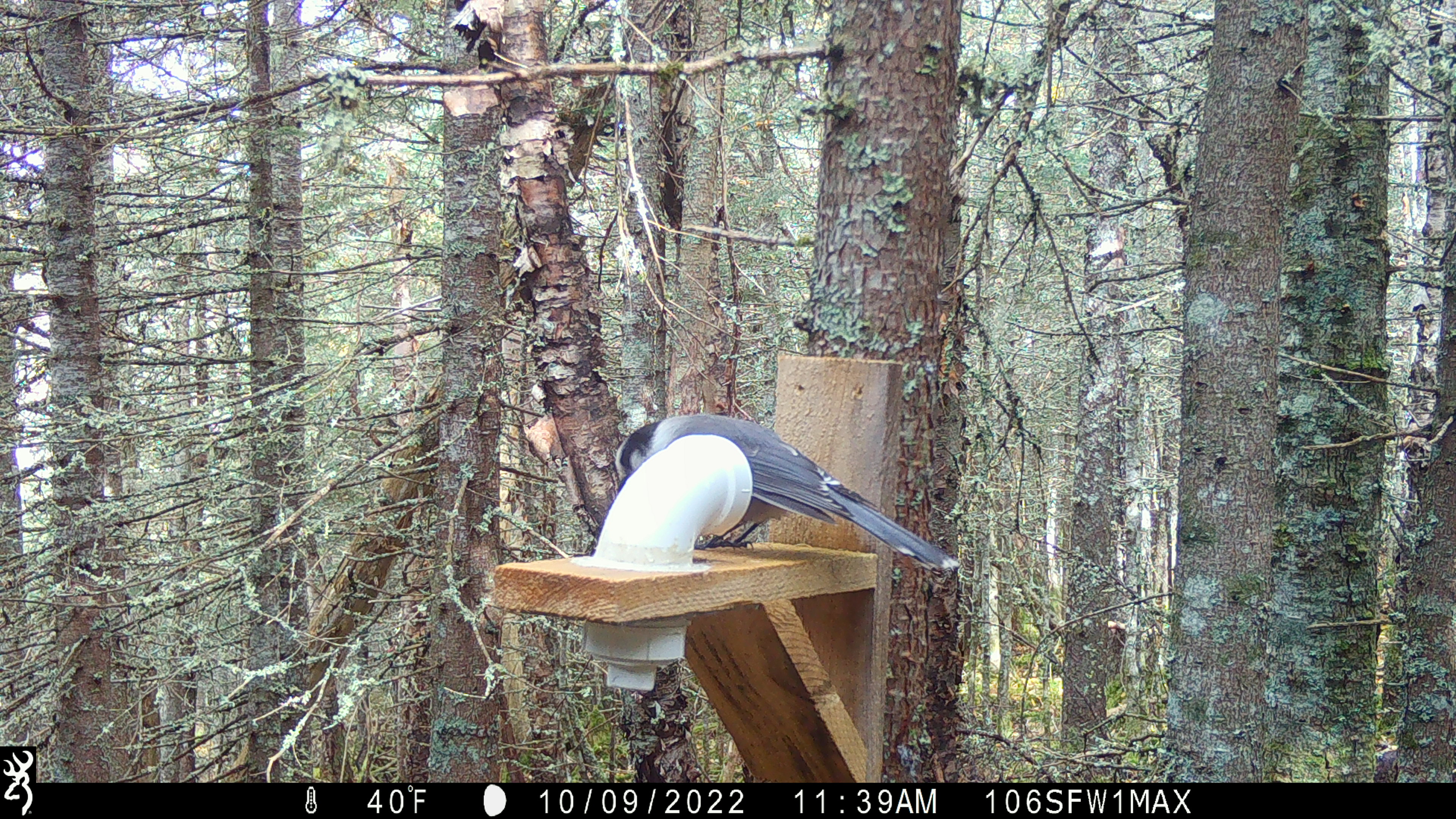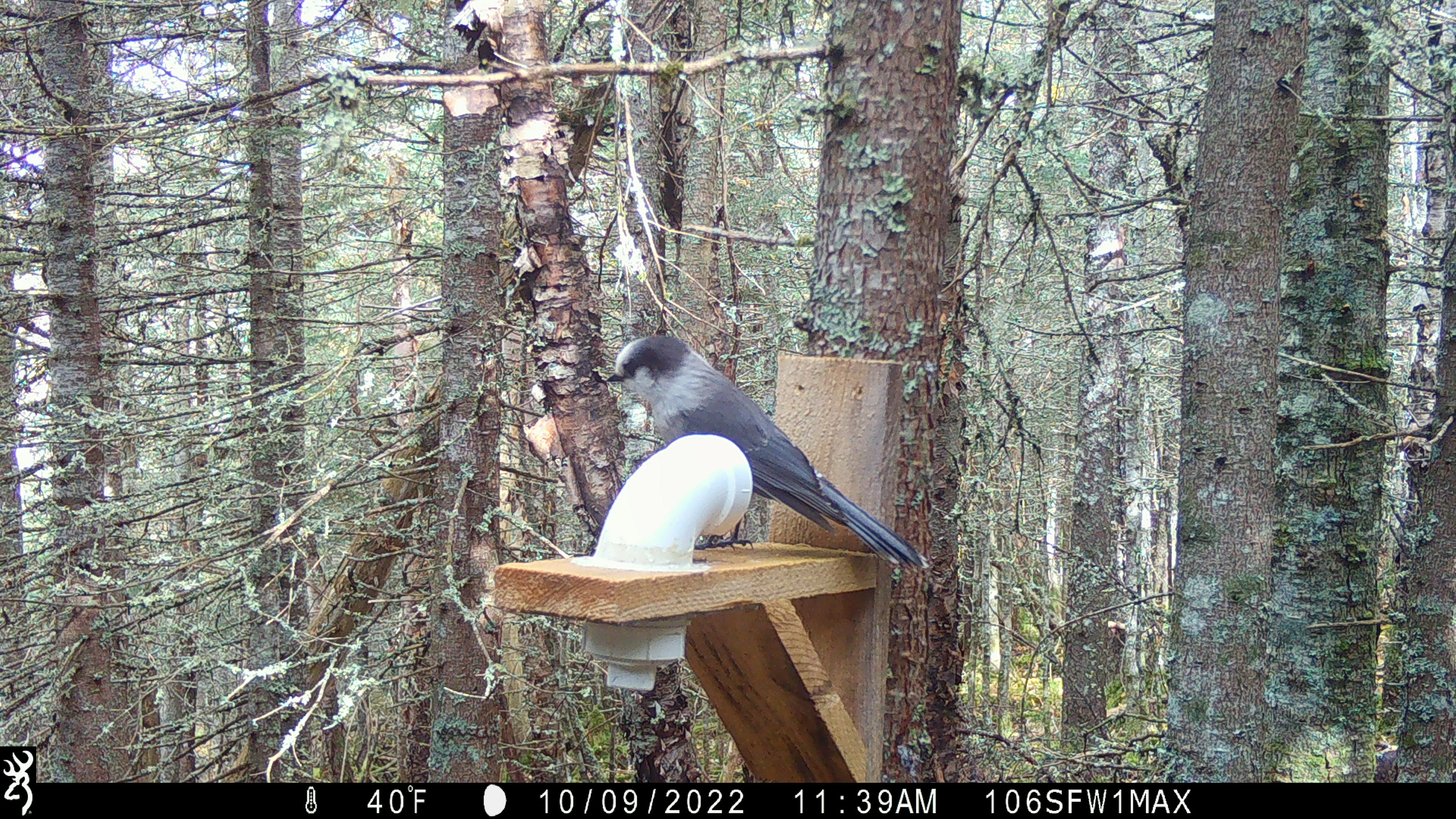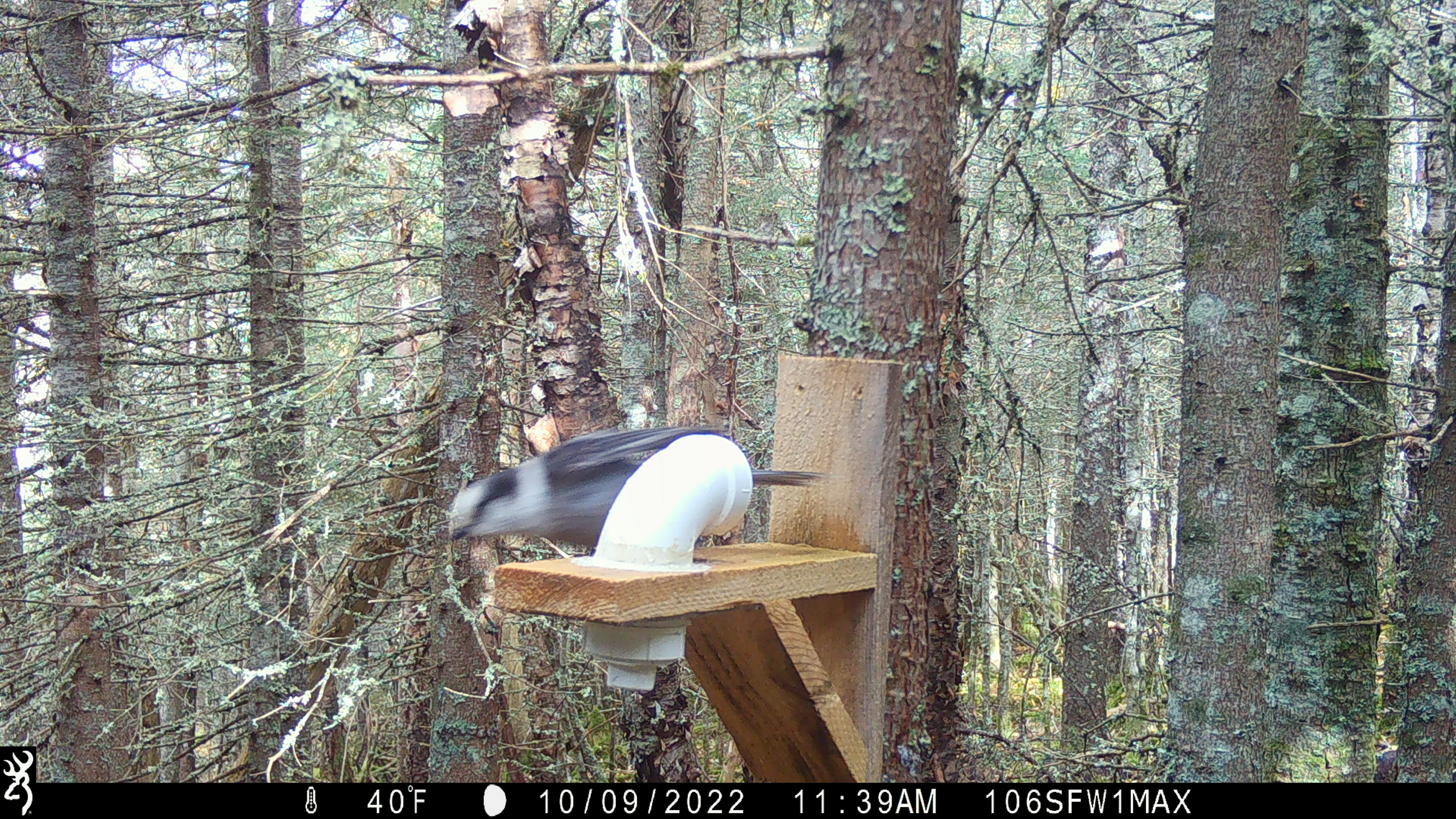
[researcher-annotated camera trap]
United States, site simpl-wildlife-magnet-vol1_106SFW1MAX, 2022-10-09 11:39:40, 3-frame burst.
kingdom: Animalia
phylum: Chordata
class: Aves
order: Passeriformes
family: Corvidae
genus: Perisoreus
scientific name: Perisoreus canadensis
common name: canada jay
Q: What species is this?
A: Canada jay (Perisoreus canadensis).